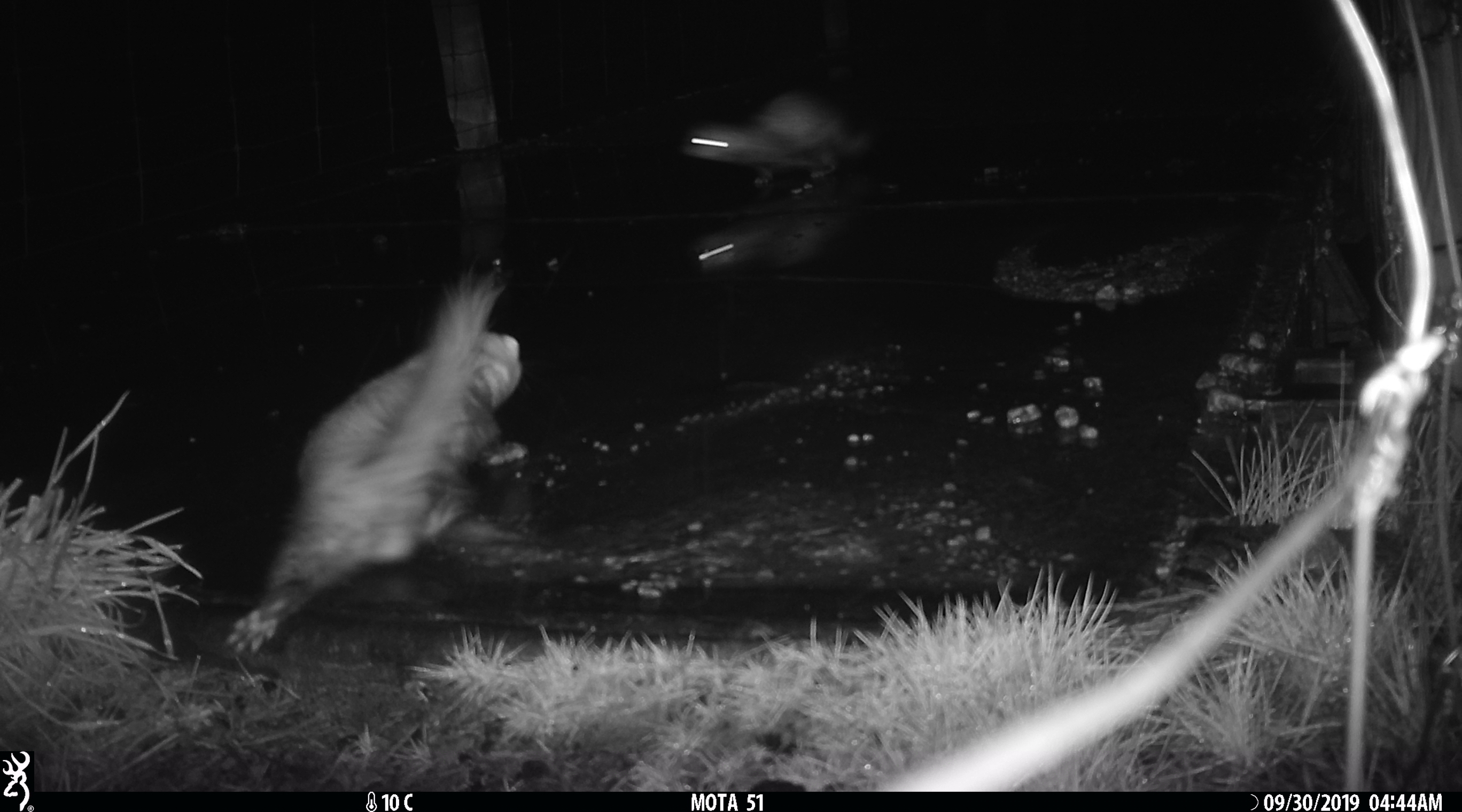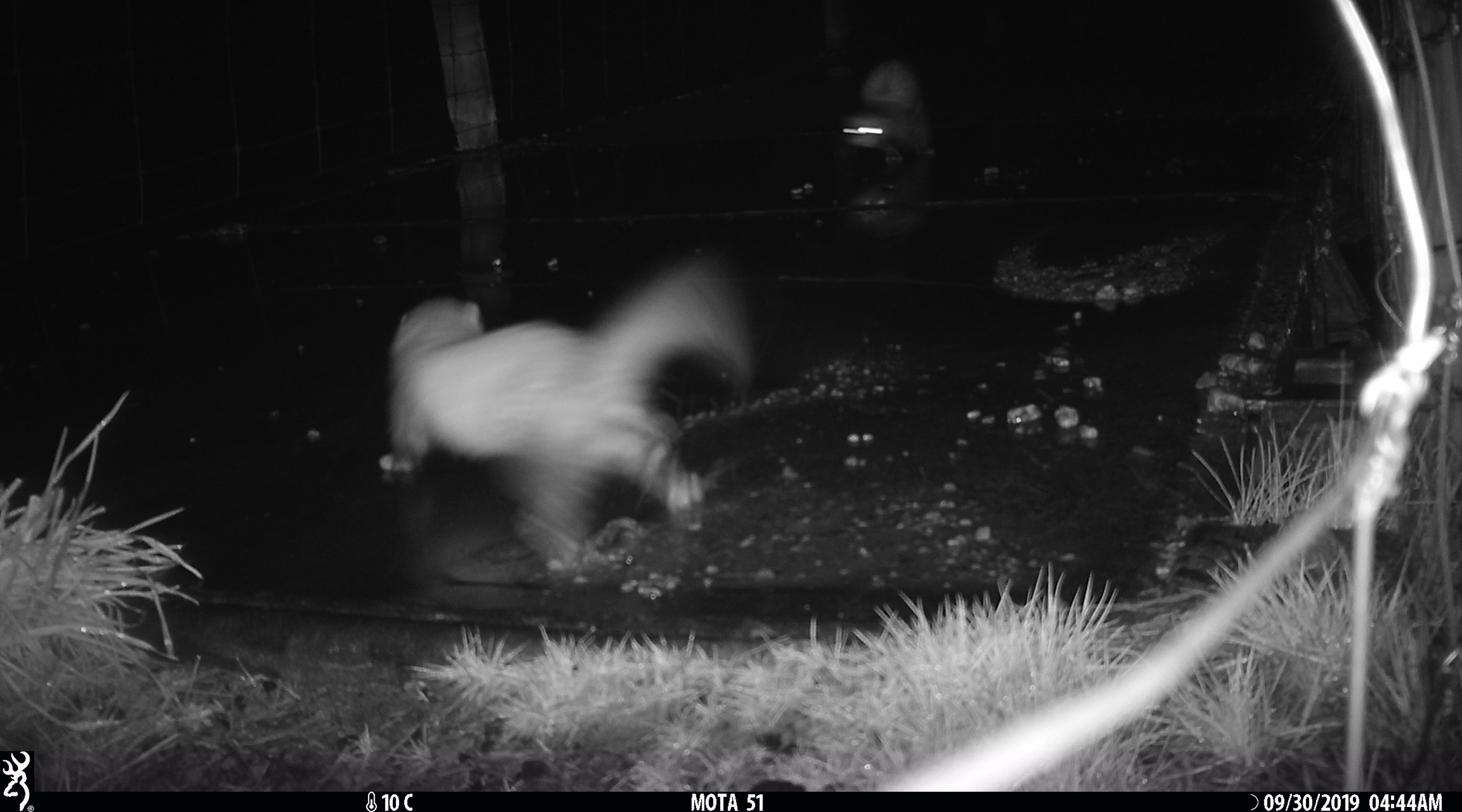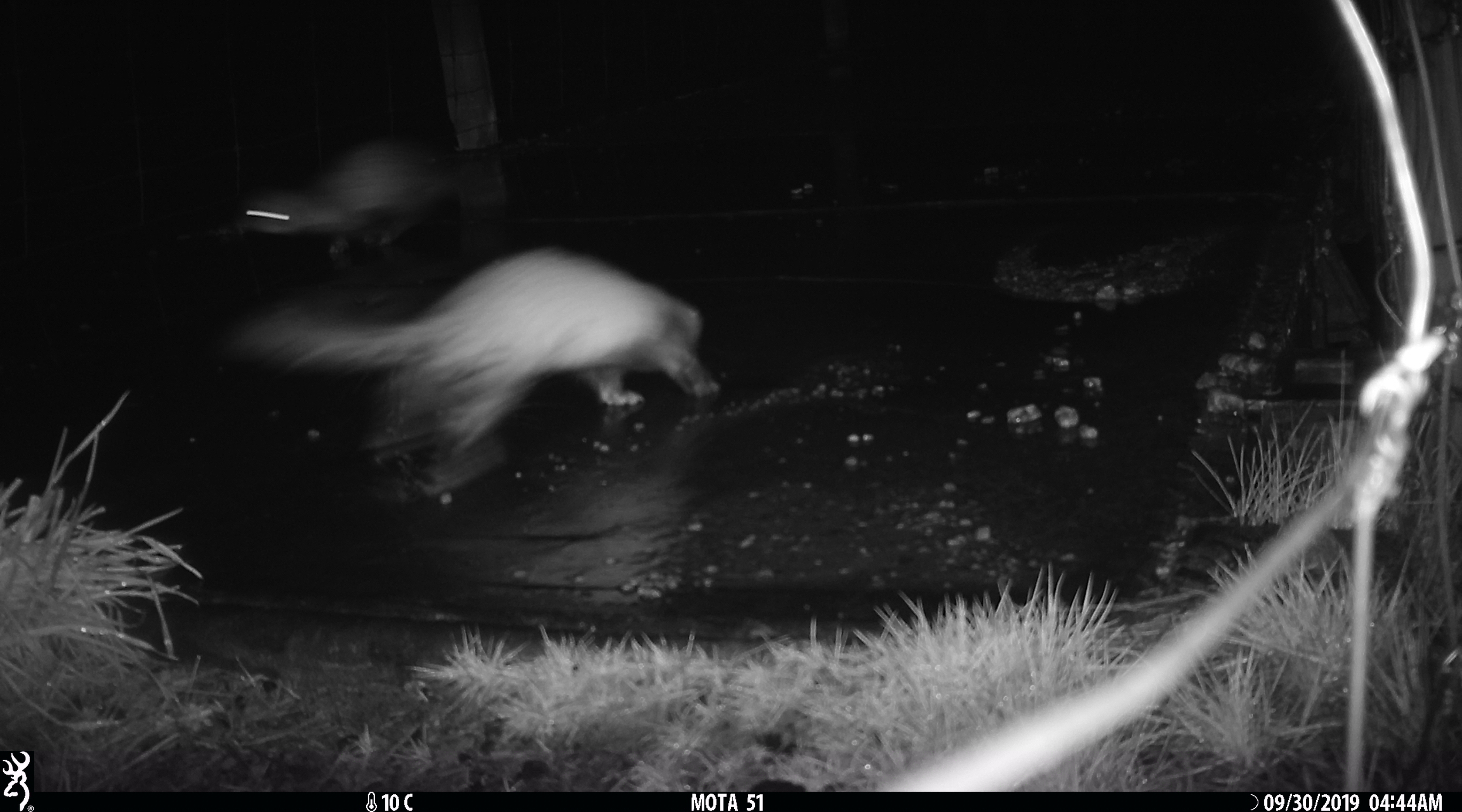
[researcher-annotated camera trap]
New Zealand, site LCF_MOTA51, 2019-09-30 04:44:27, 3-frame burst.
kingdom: Animalia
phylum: Chordata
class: Mammalia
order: Carnivora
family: Mustelidae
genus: Mustela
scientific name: Mustela furo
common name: ferret